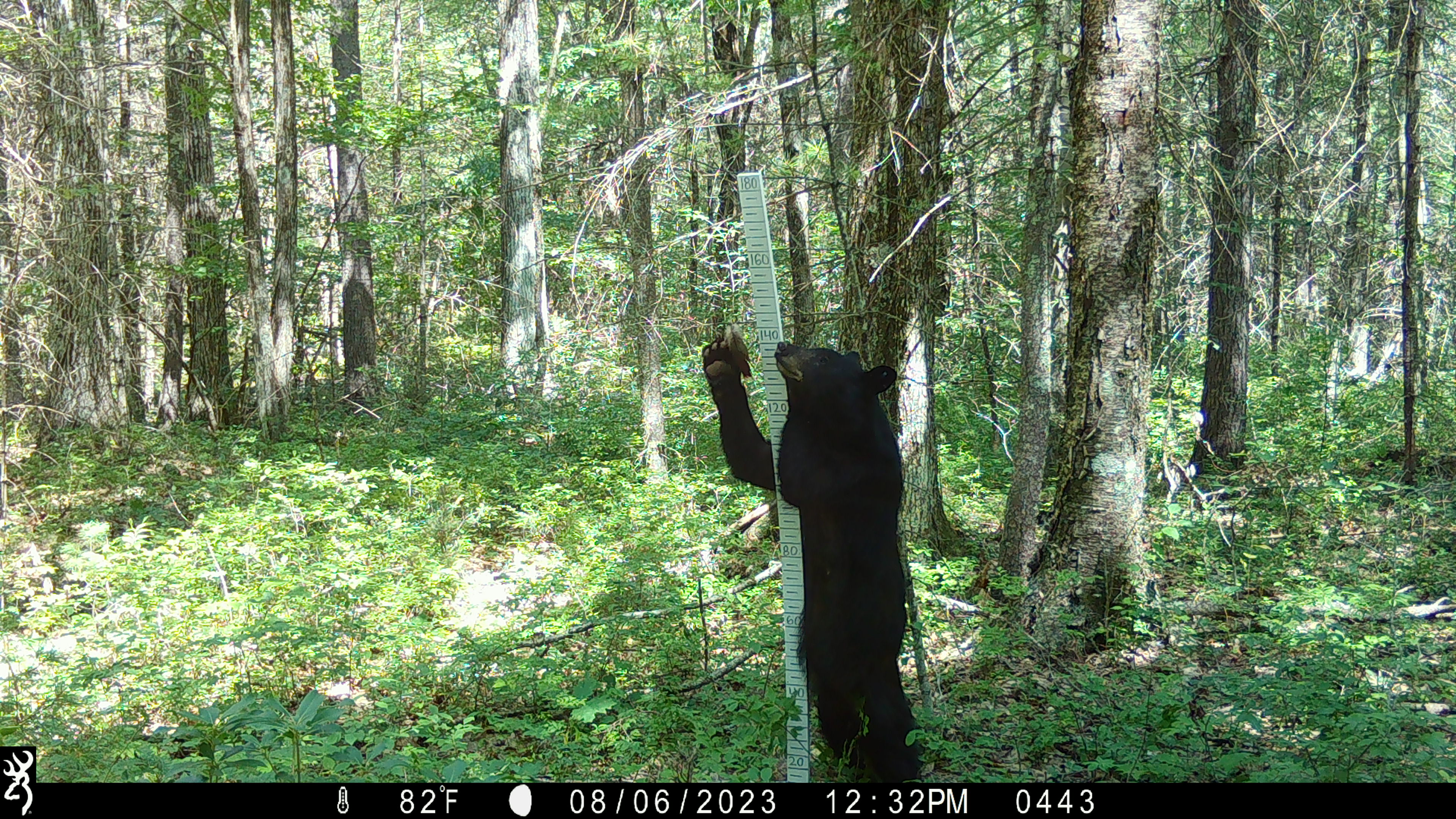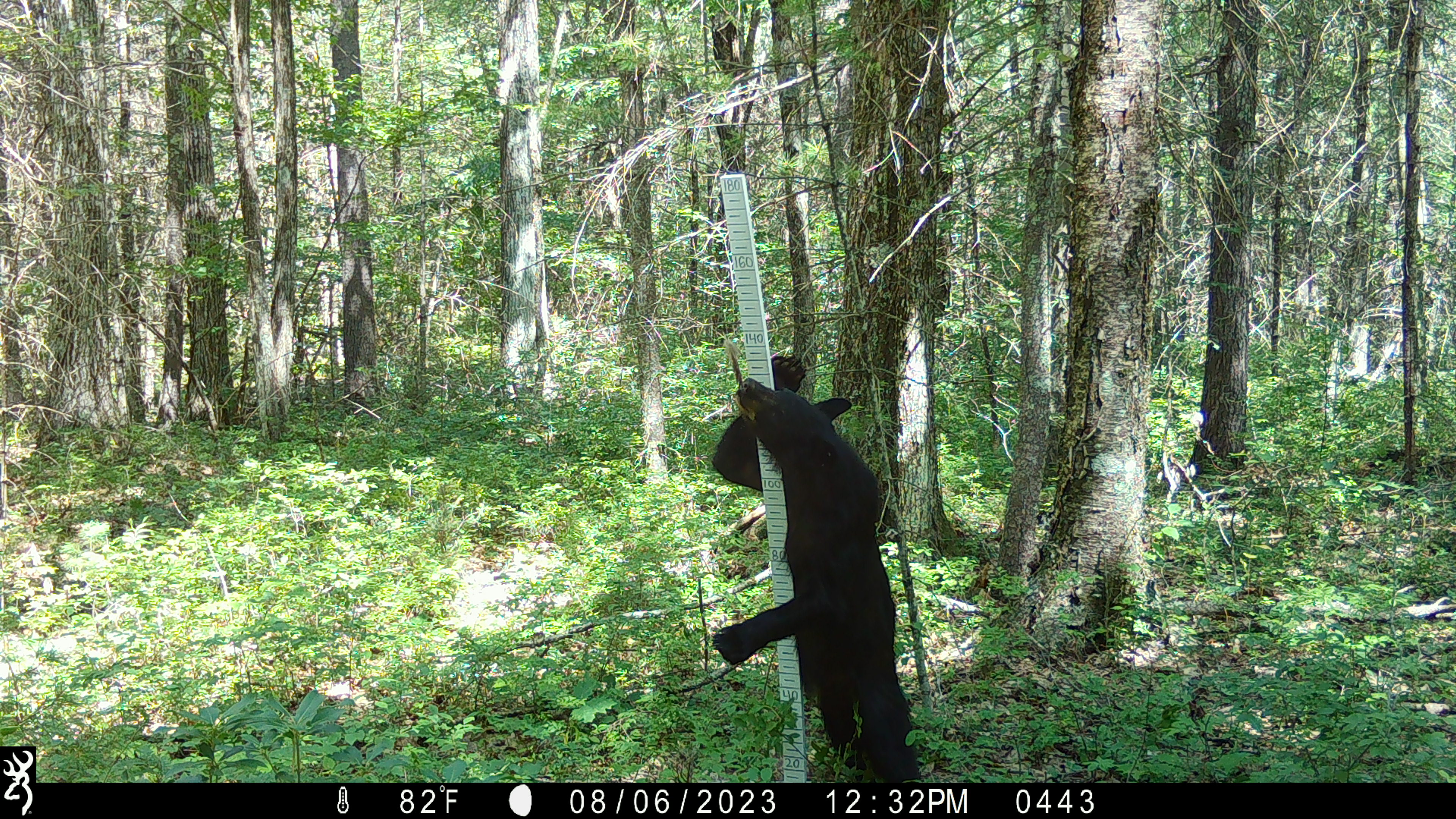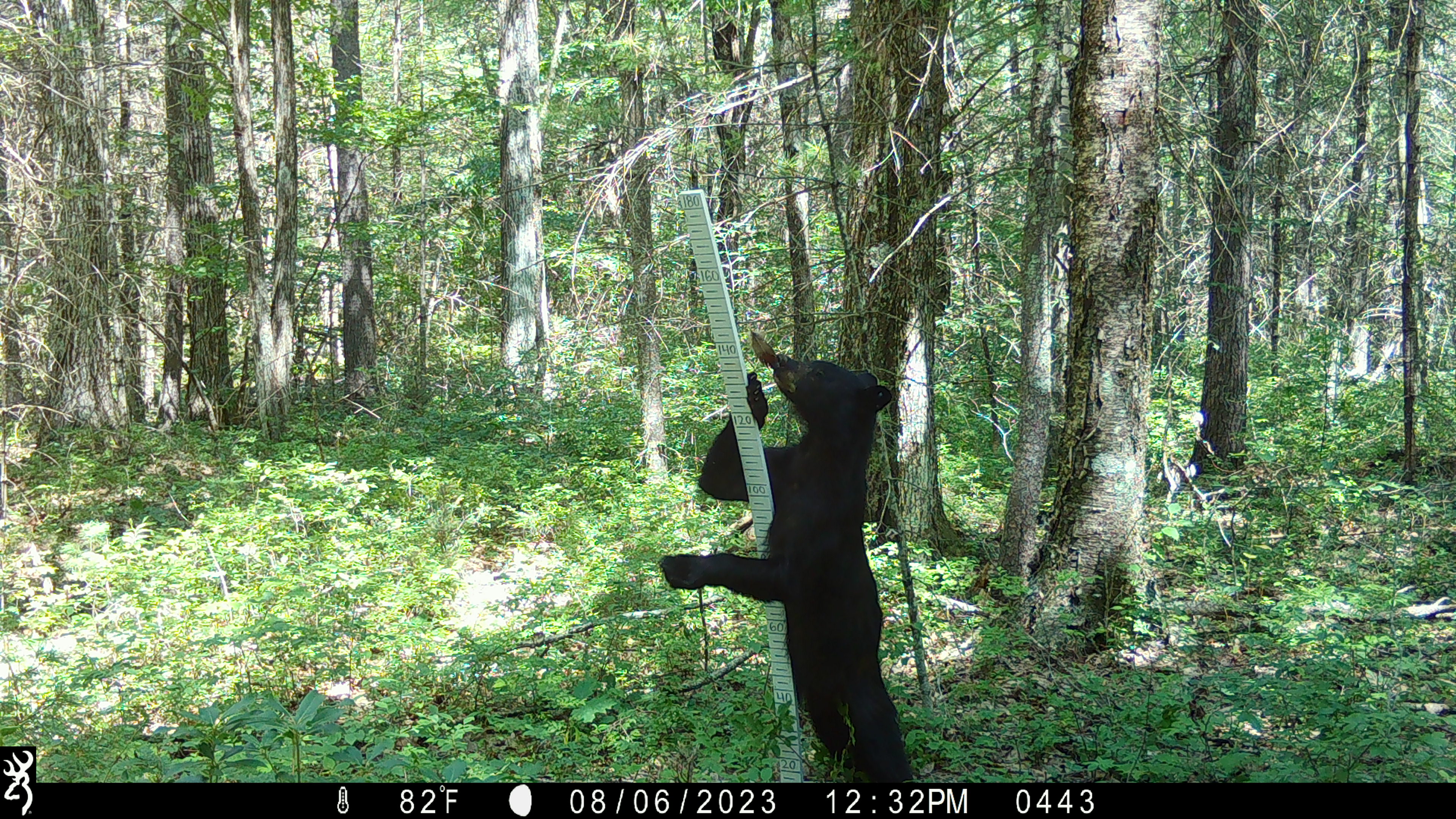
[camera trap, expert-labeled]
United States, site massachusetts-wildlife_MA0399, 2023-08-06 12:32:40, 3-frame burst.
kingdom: Animalia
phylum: Chordata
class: Mammalia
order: Carnivora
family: Ursidae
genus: Ursus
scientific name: Ursus americanus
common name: black bear